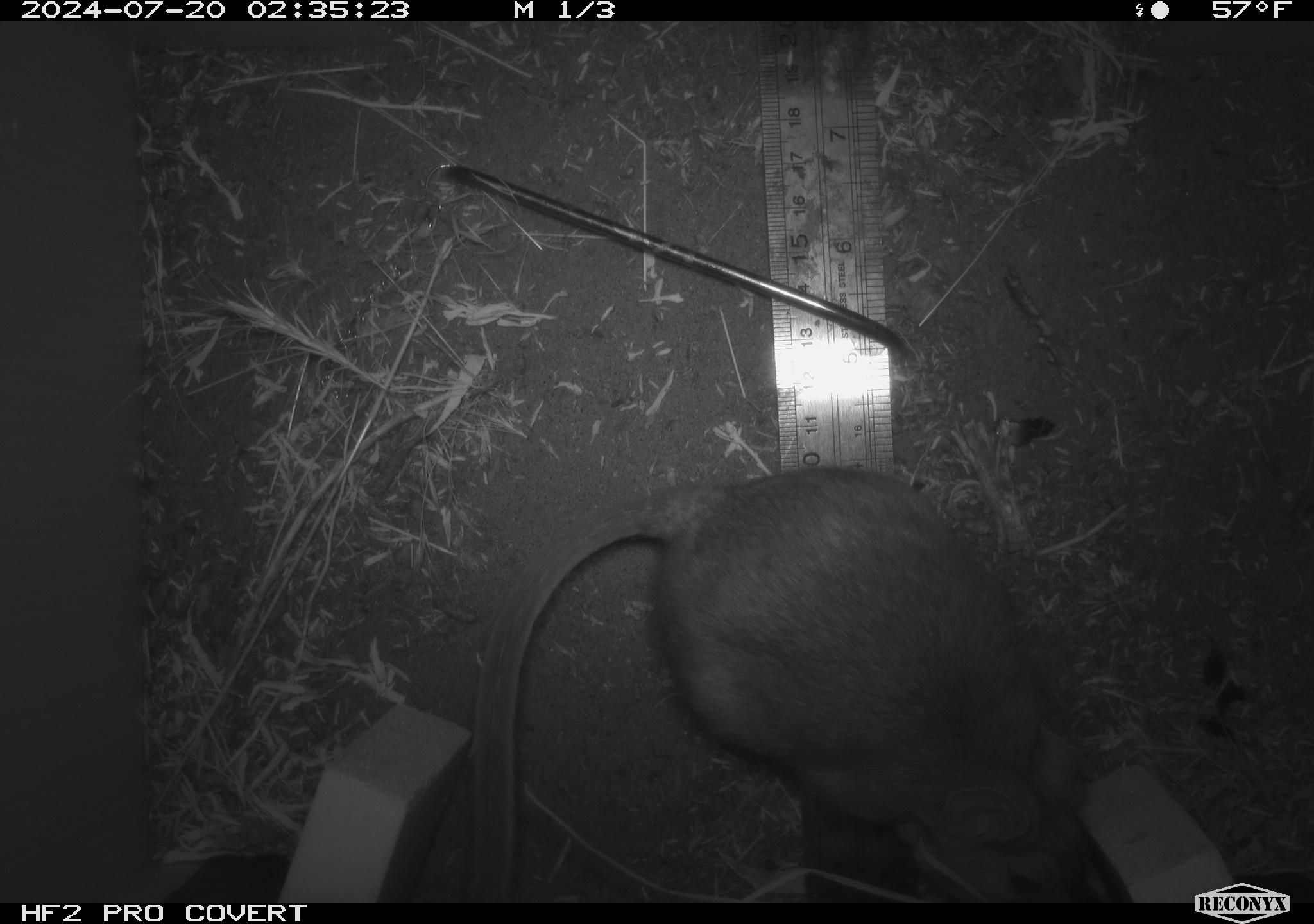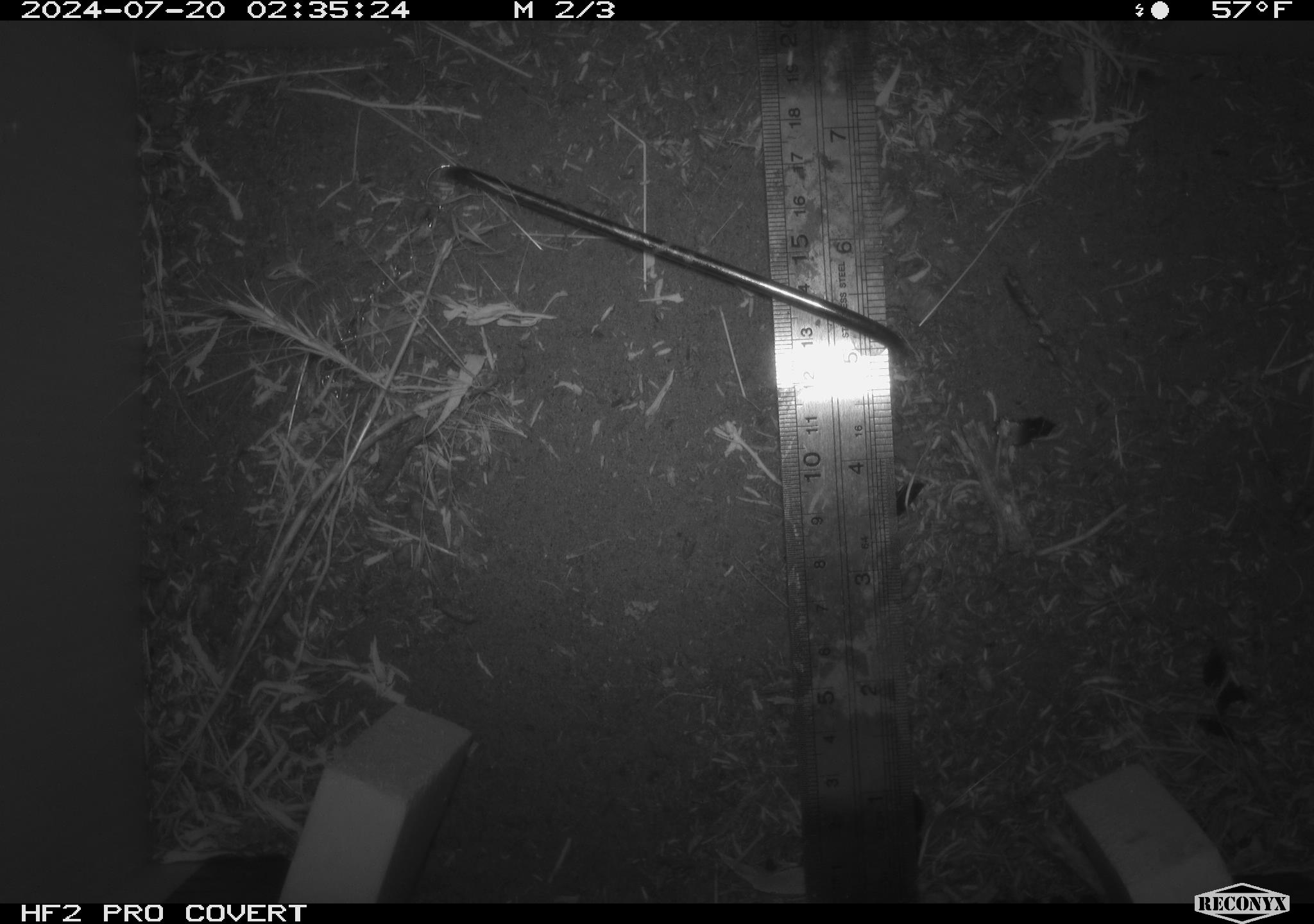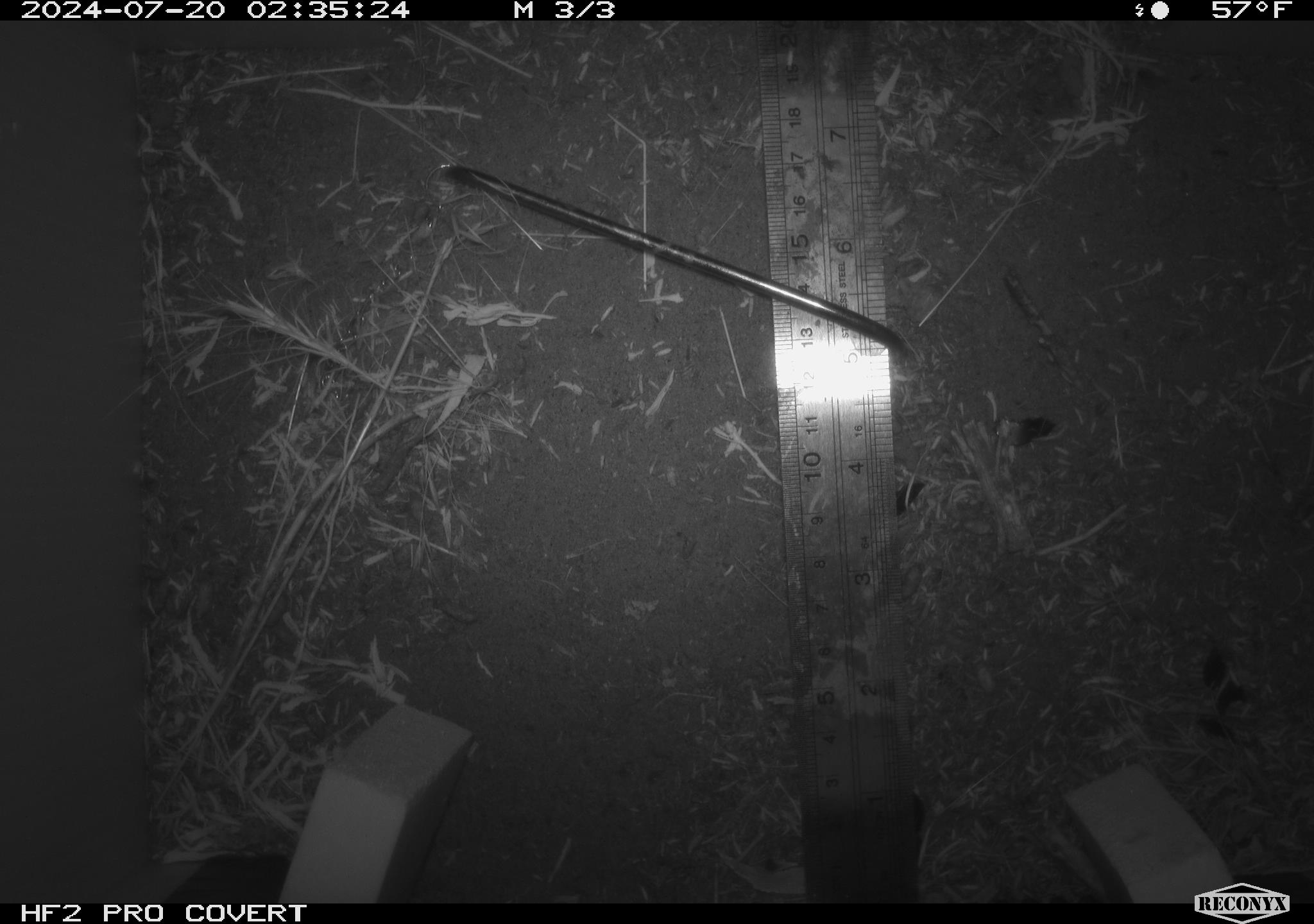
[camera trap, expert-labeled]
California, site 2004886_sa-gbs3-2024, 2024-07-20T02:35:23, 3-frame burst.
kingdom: Animalia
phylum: Chordata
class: Mammalia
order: Rodentia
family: Cricetidae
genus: Neotoma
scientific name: Neotoma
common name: pack rat or woodrat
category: neotoma species